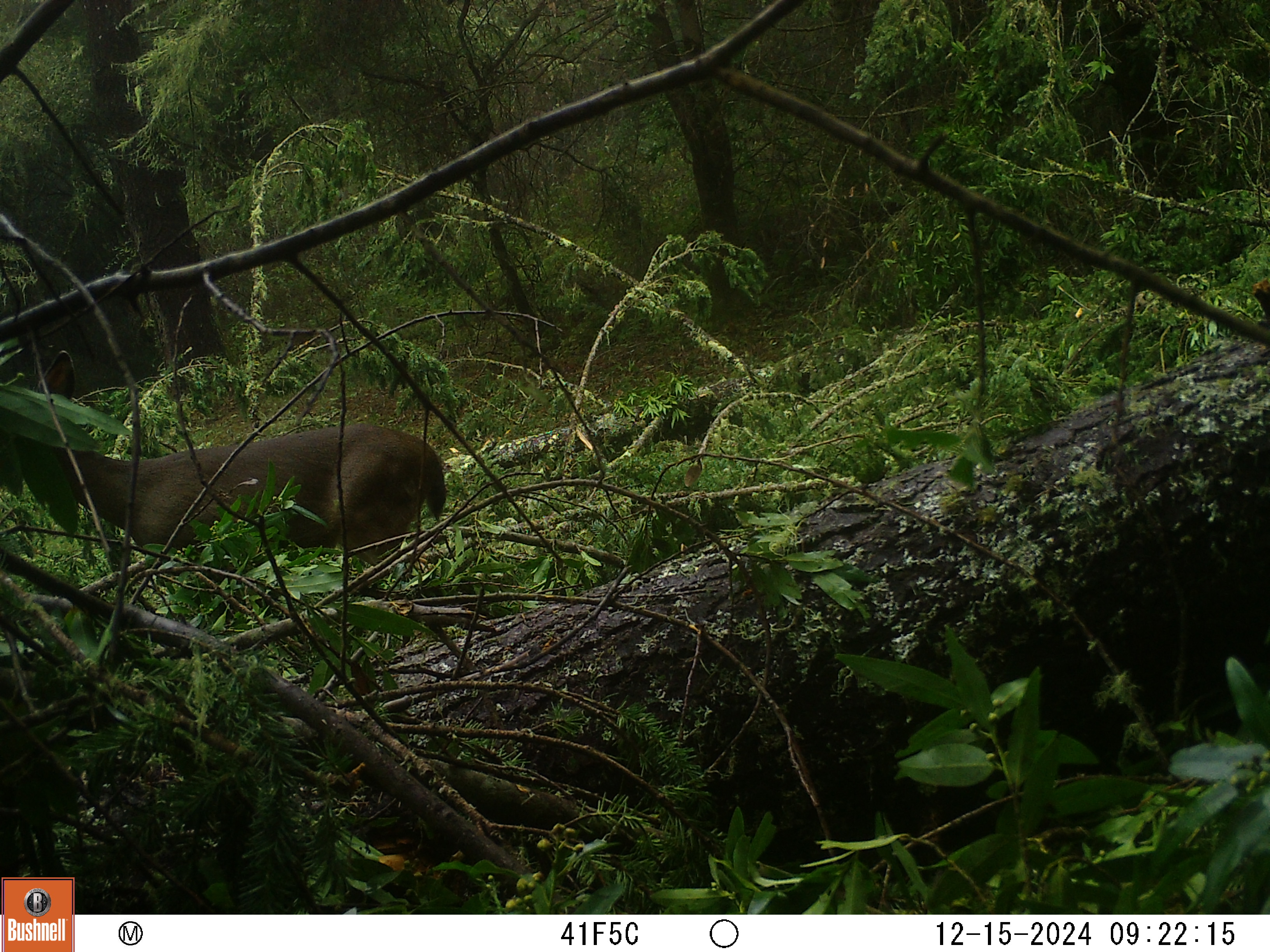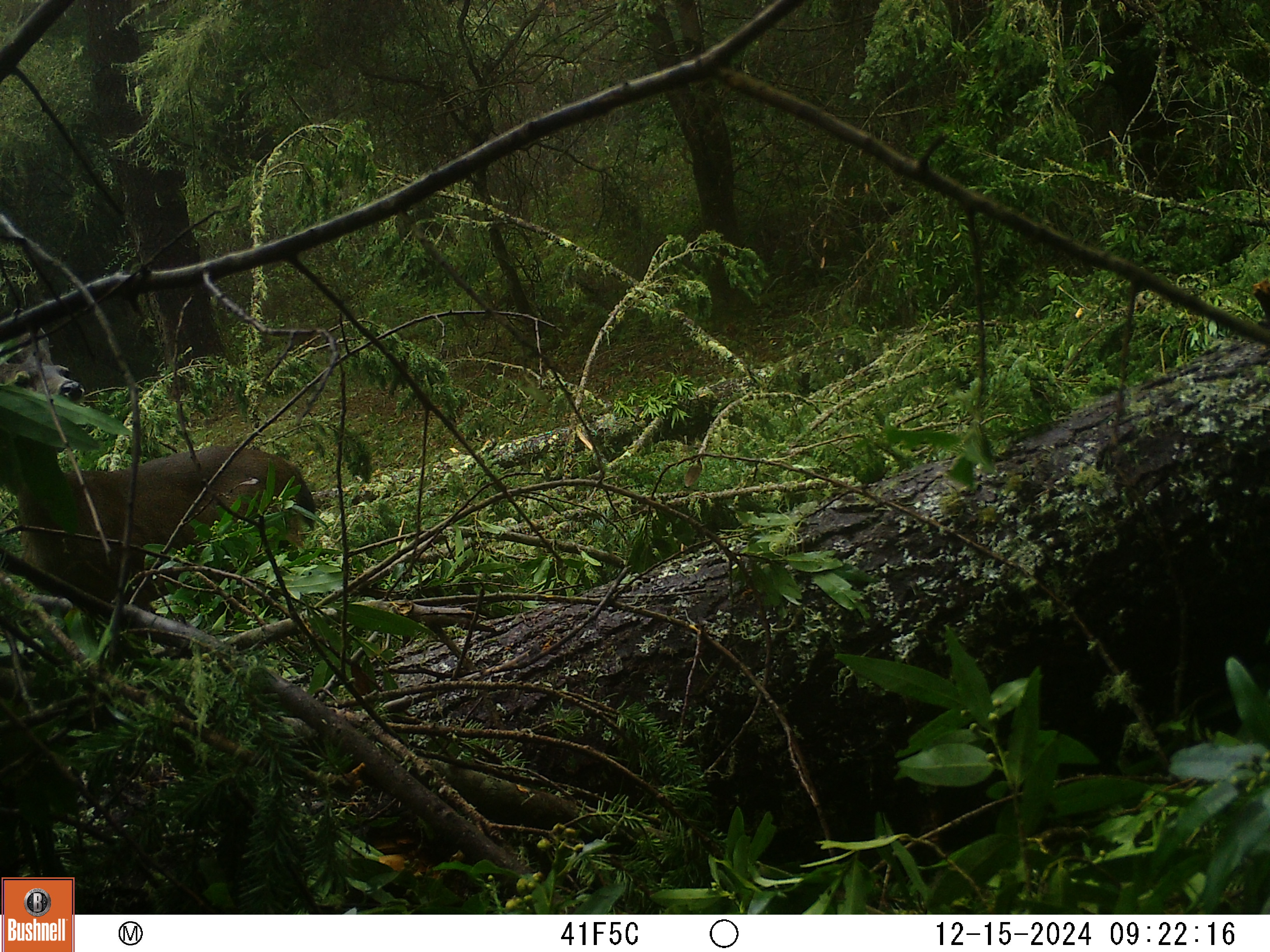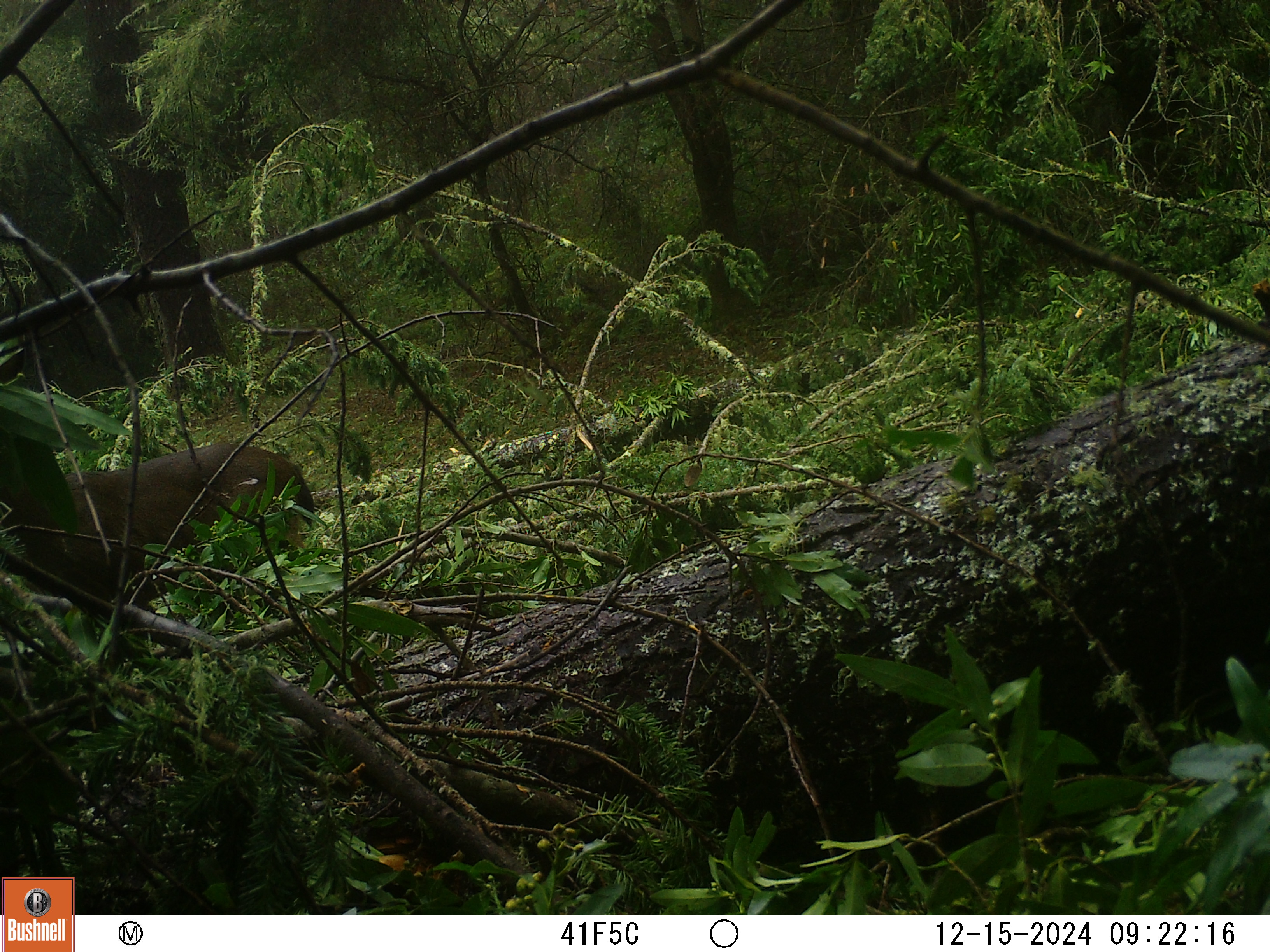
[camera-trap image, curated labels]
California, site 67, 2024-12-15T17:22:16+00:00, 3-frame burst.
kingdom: Animalia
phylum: Chordata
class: Mammalia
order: Artiodactyla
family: Cervidae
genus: Odocoileus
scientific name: Odocoileus hemionus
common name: mule deer